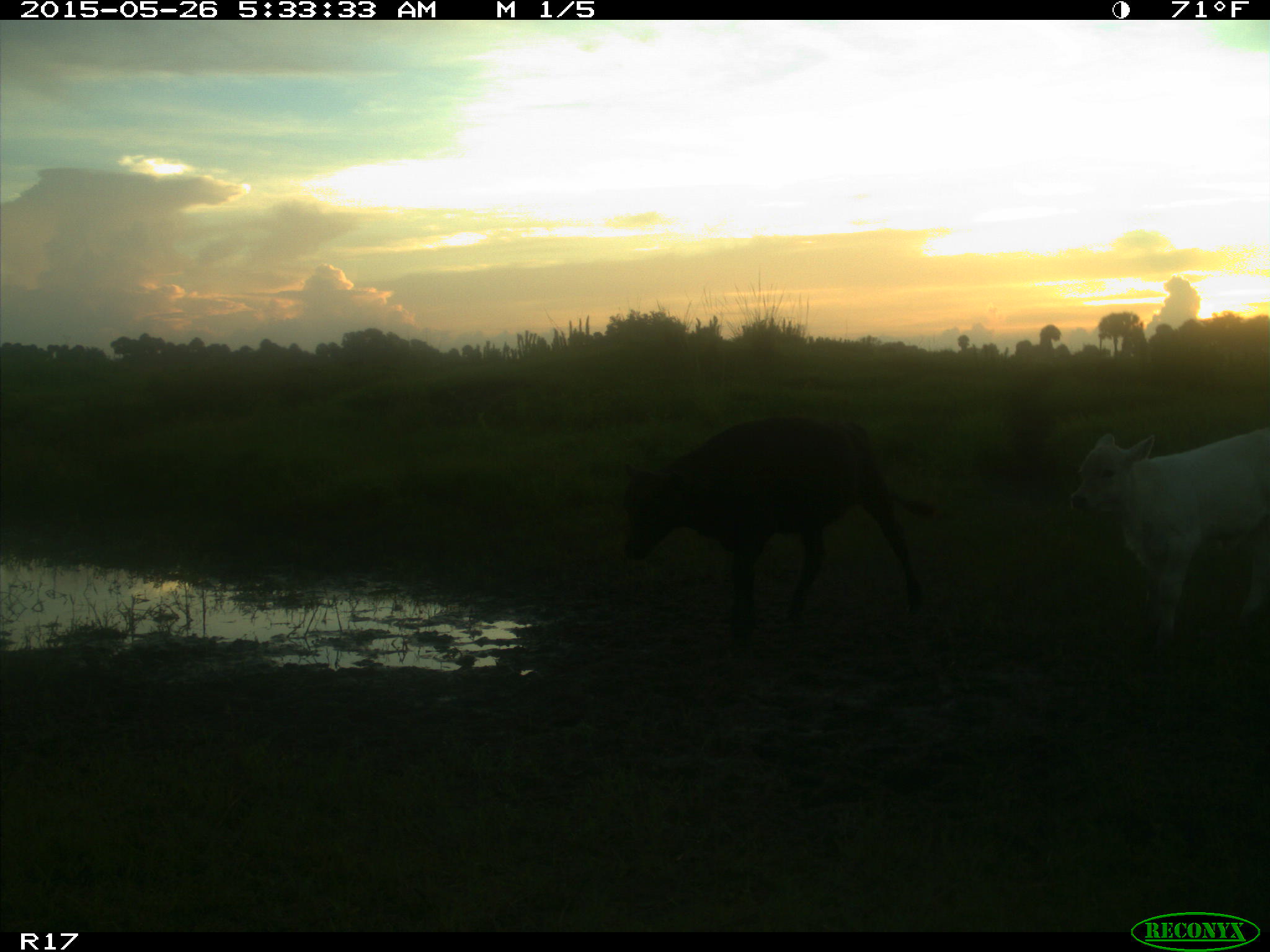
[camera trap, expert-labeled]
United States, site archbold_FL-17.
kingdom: Animalia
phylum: Chordata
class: Mammalia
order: Artiodactyla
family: Bovidae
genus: Bos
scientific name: Bos taurus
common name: domestic cow